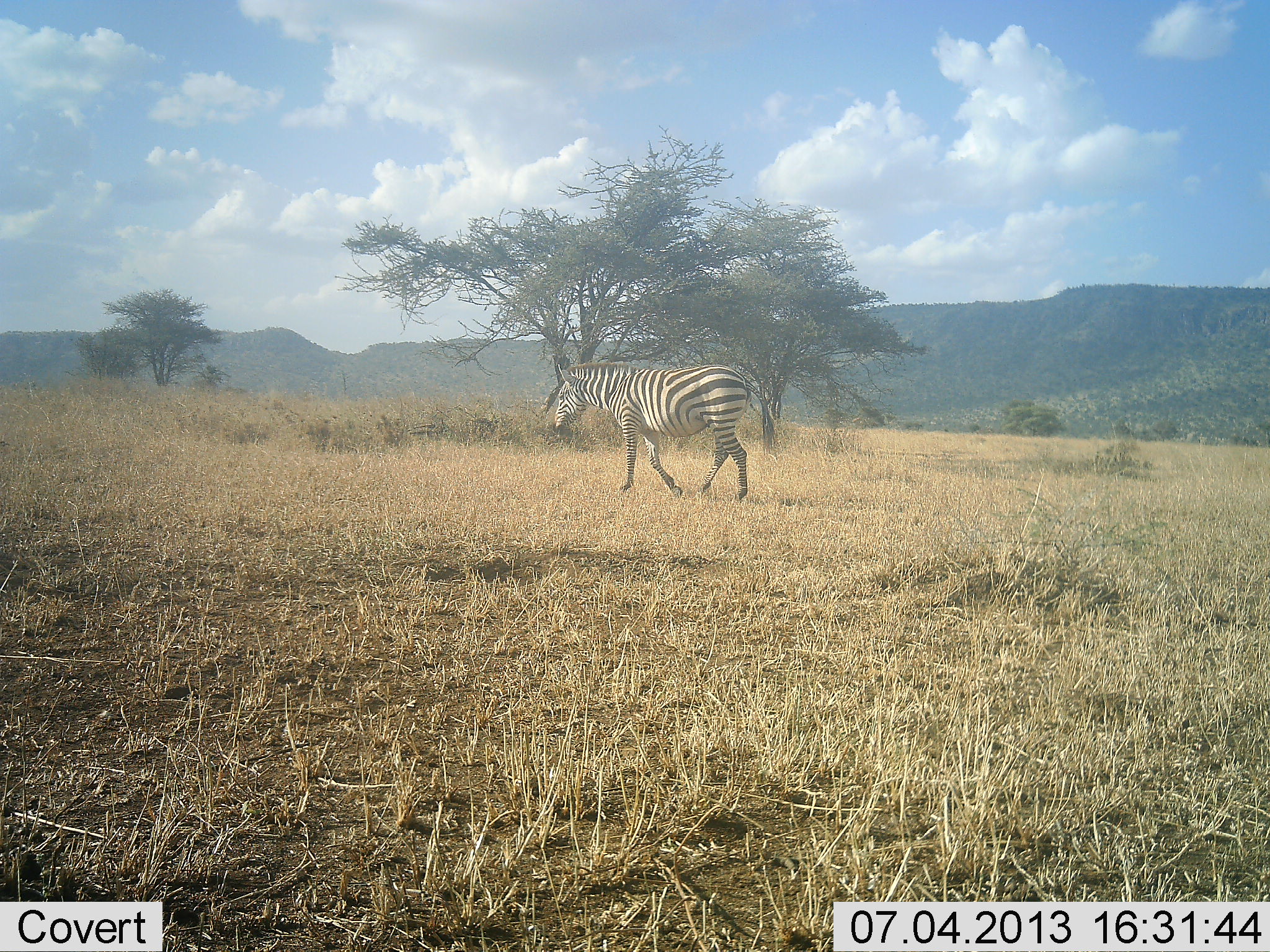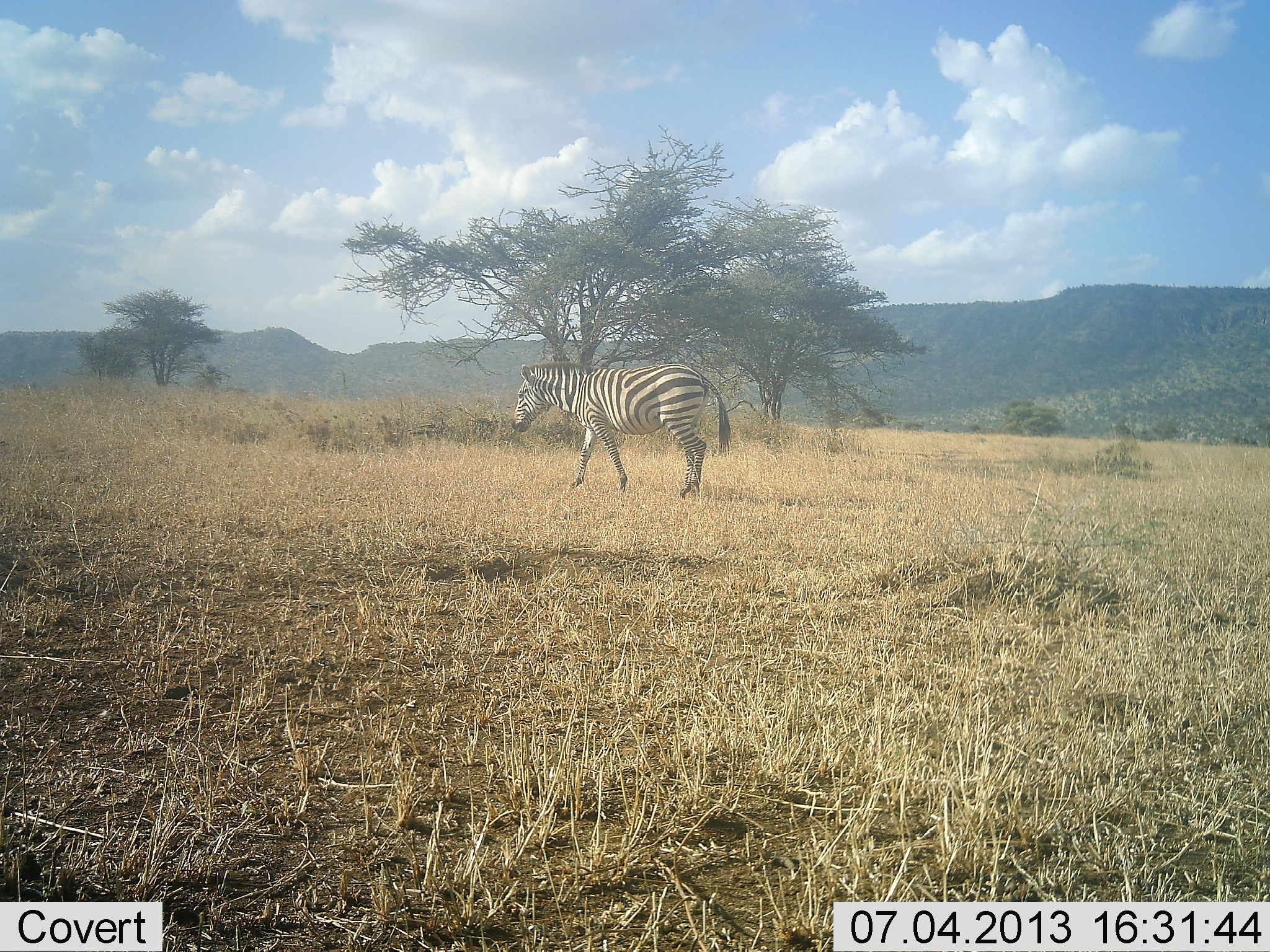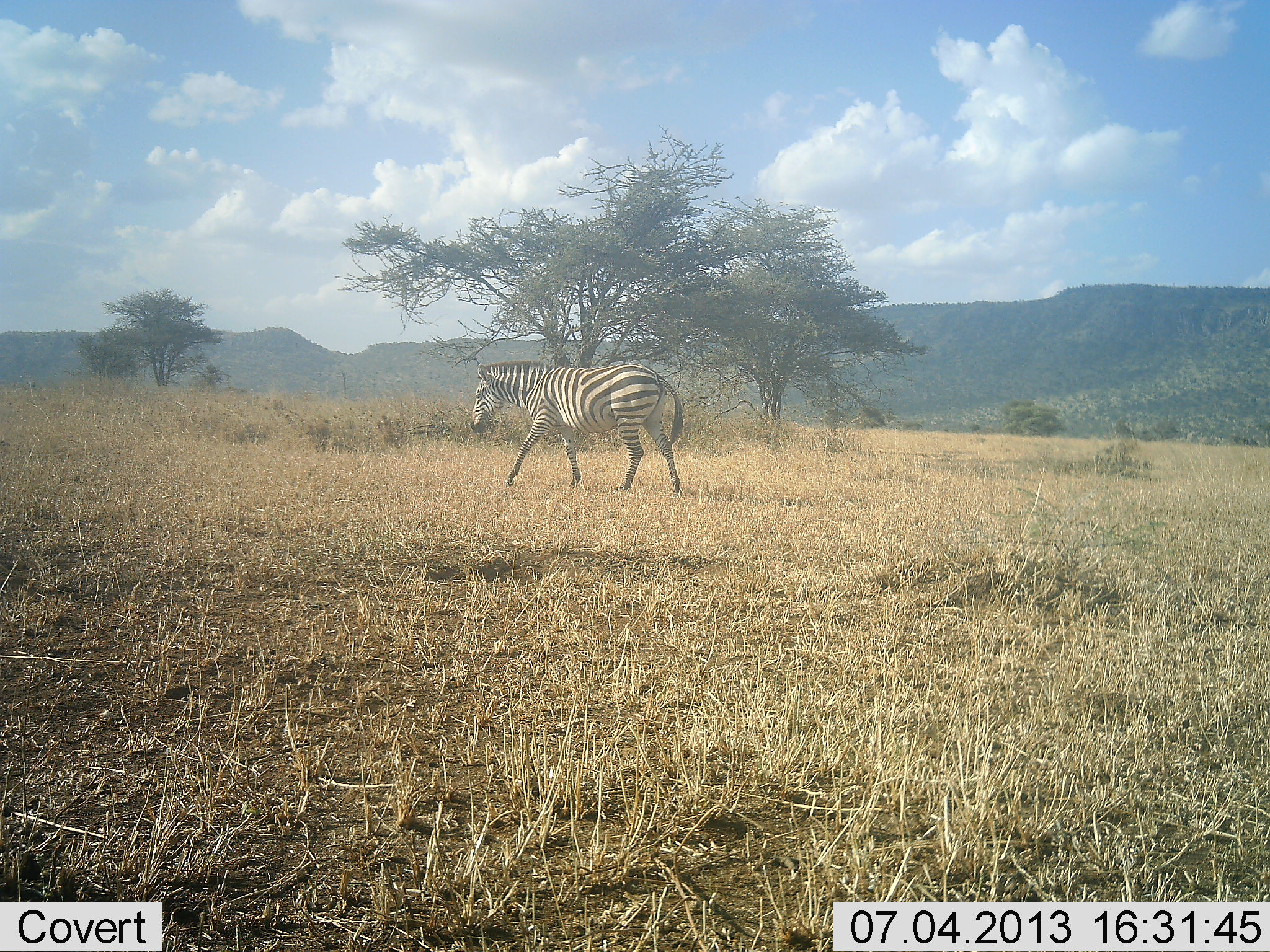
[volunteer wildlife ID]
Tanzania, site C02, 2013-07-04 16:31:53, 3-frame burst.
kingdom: Animalia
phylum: Chordata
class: Mammalia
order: Perissodactyla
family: Equidae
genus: Equus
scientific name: Equus quagga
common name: plains zebra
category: zebra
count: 1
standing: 0%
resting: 0%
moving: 100%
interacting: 0%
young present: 0%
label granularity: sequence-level